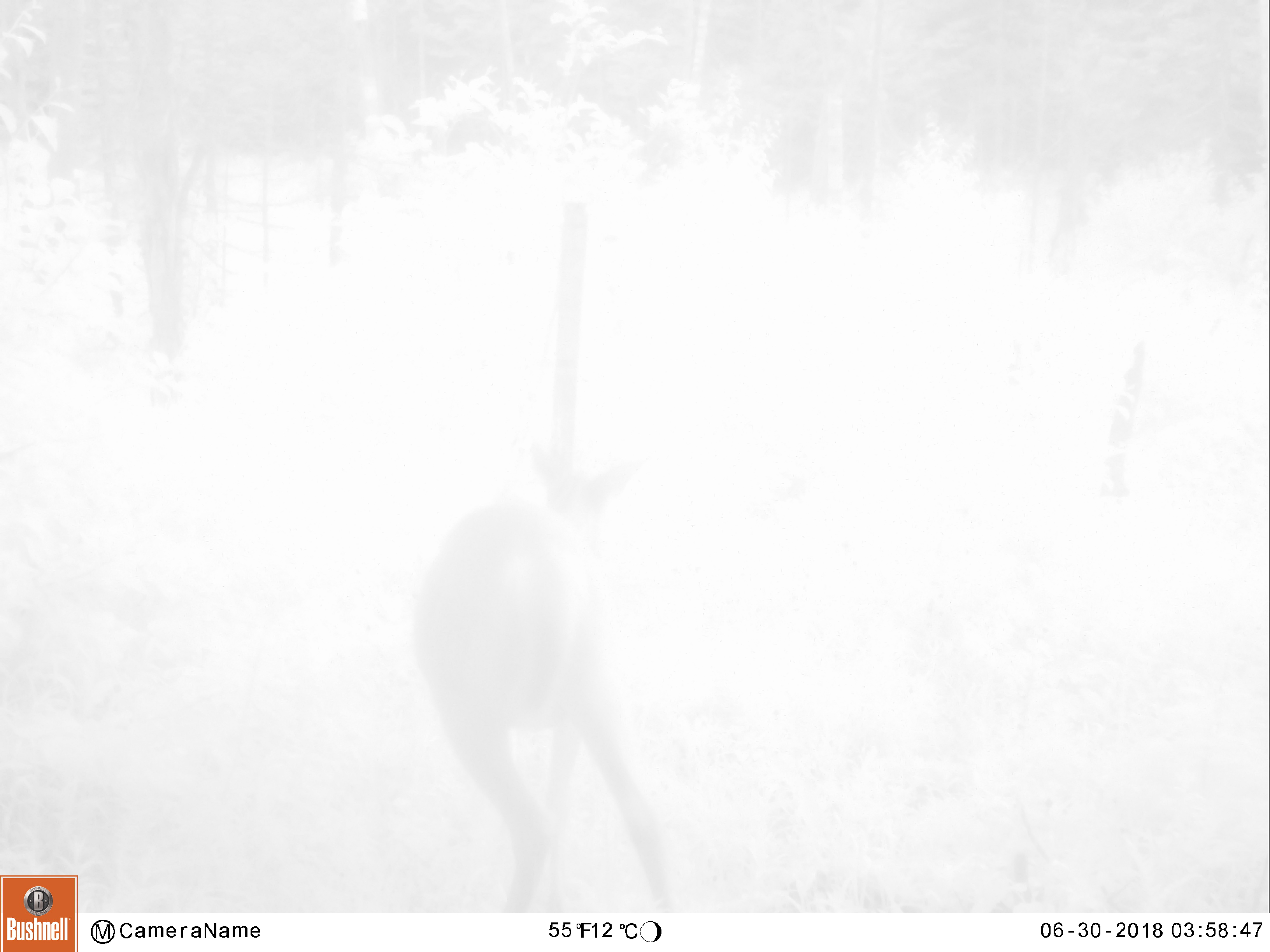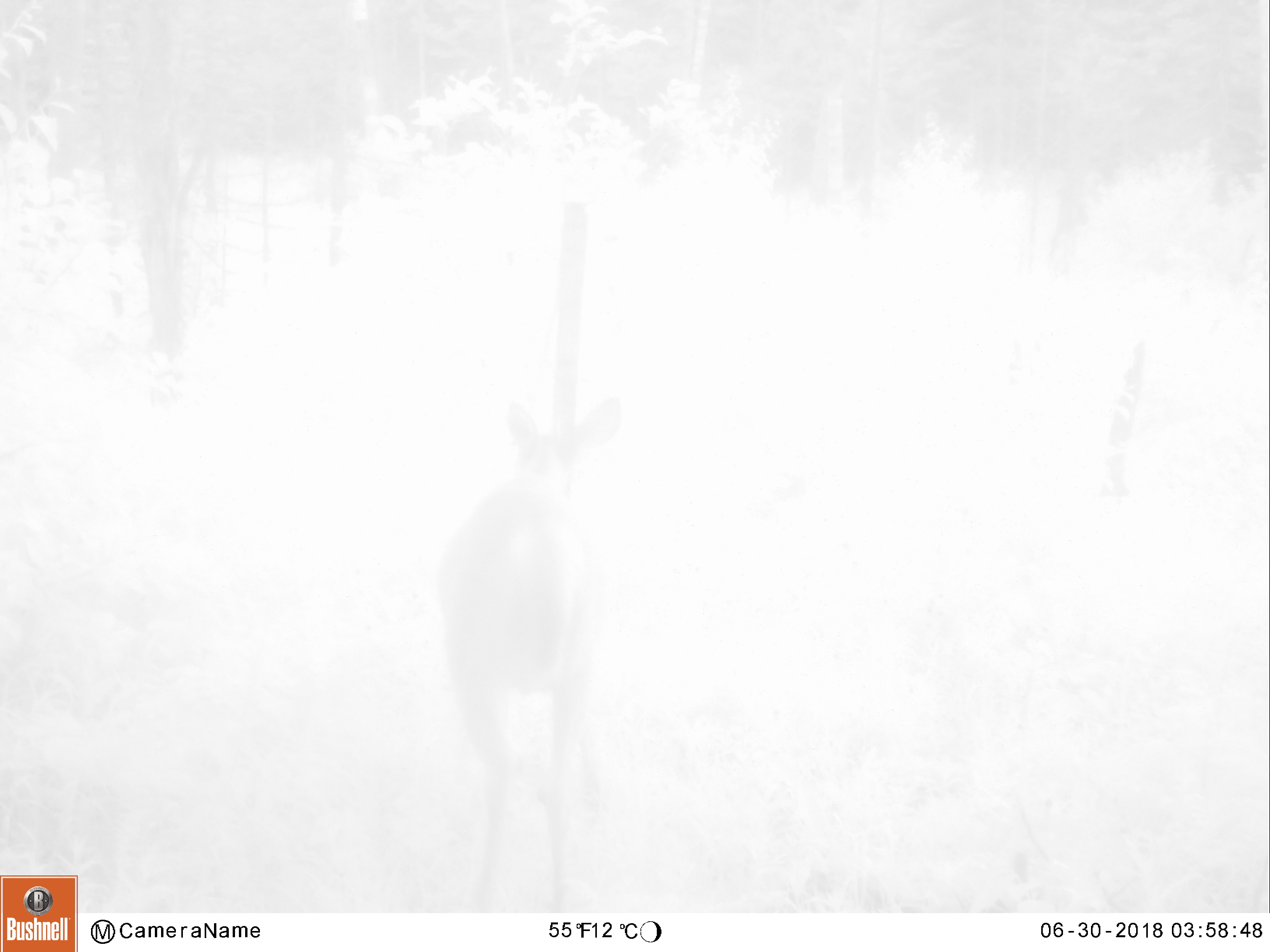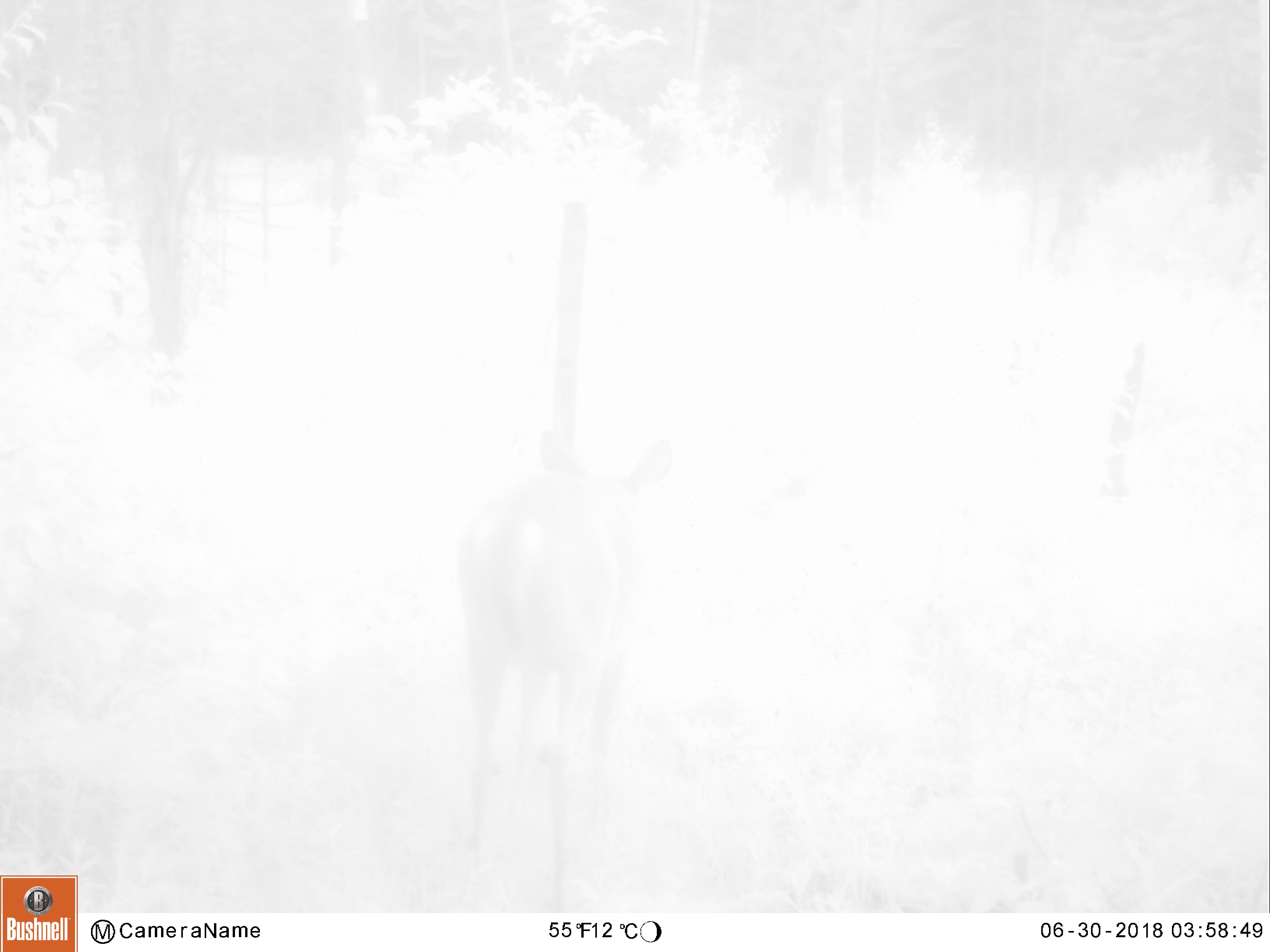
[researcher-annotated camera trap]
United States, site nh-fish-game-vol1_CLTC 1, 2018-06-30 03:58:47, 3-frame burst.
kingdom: Animalia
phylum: Chordata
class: Mammalia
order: Artiodactyla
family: Cervidae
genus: Odocoileus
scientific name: Odocoileus virginianus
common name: white-tailed deer